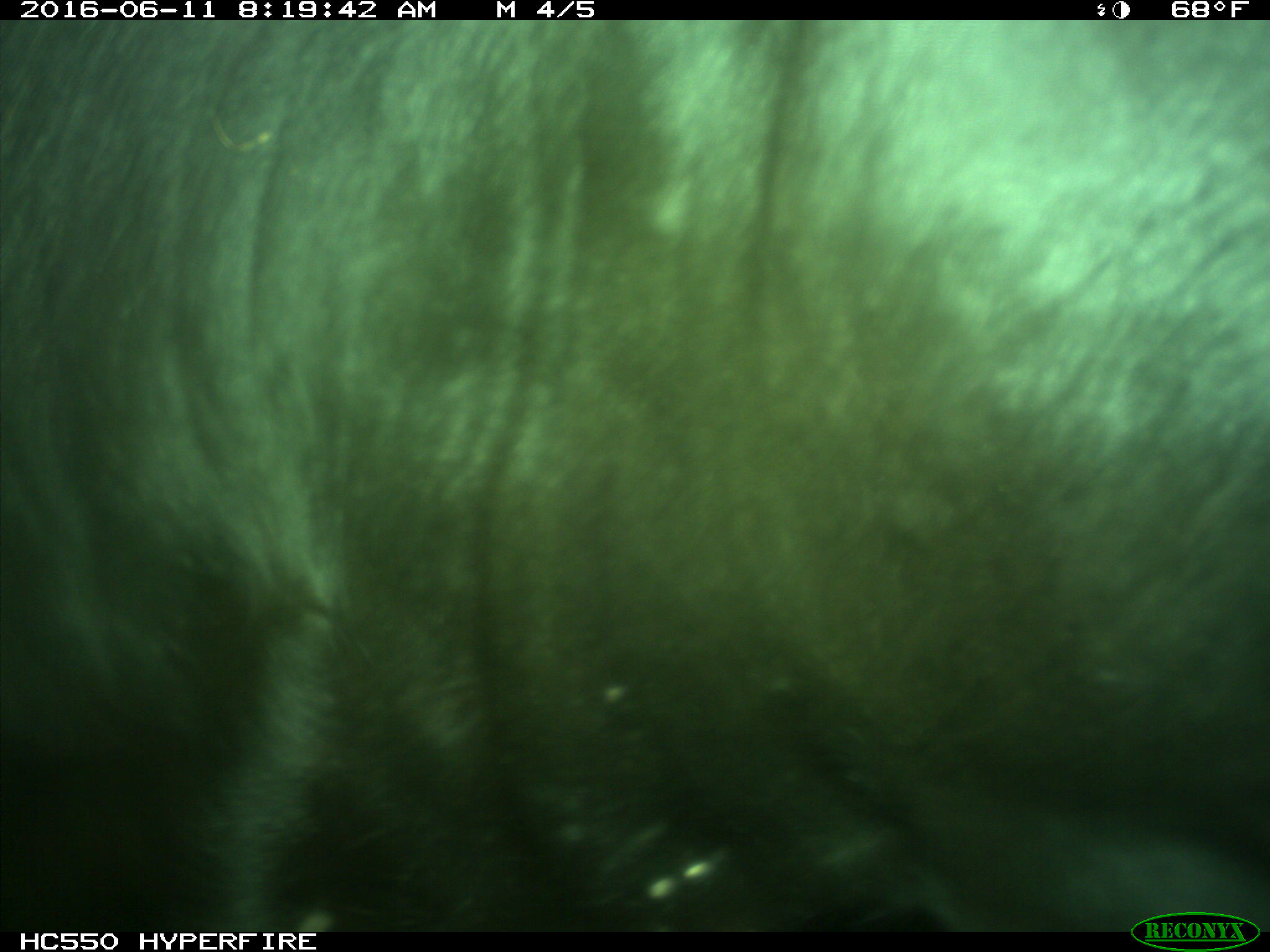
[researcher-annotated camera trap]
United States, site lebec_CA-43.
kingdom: Animalia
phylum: Chordata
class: Mammalia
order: Artiodactyla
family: Bovidae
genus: Bos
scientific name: Bos taurus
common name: domestic cow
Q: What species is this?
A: Bos taurus (domestic cow).